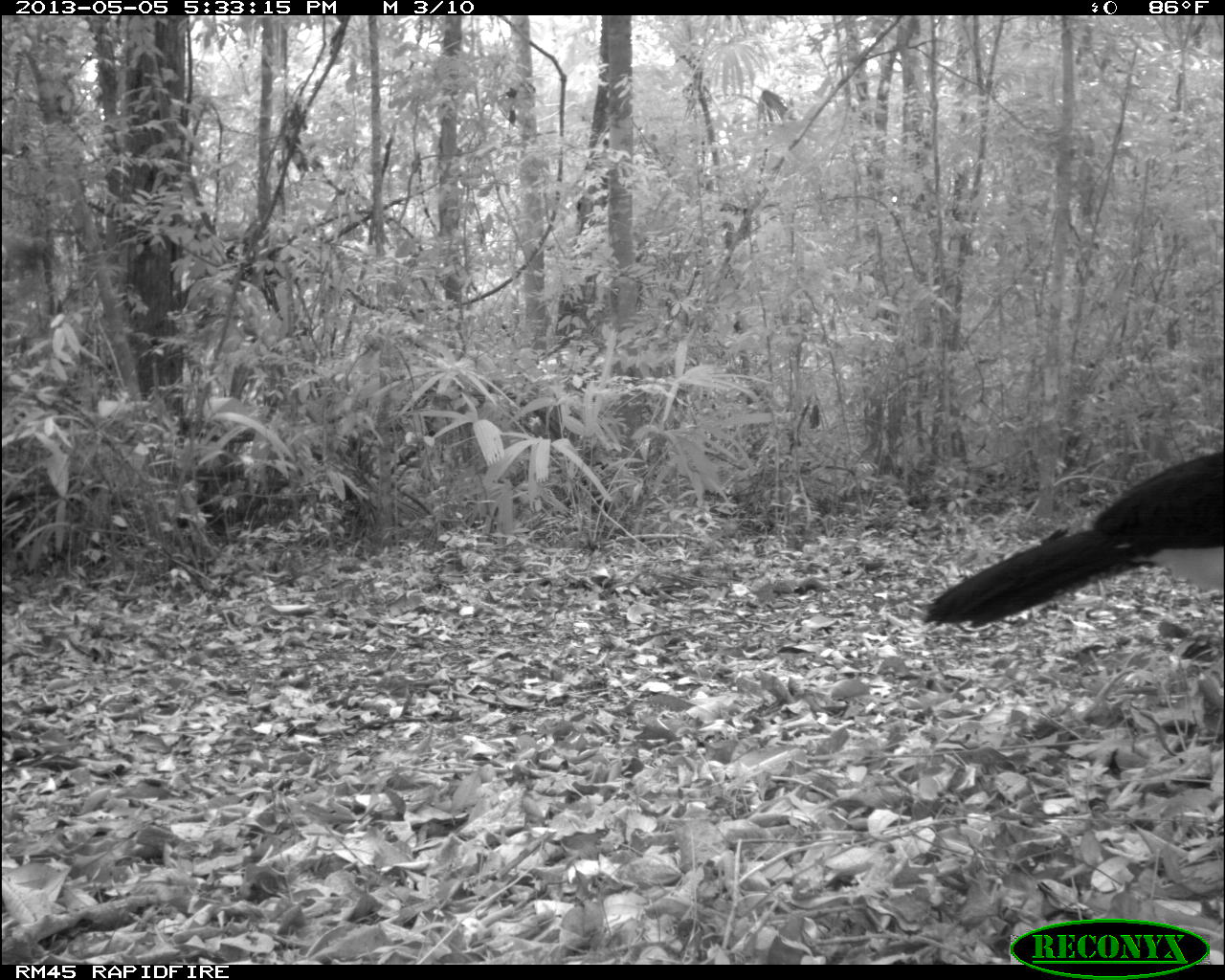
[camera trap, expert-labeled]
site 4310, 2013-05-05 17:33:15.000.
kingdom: Animalia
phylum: Chordata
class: Aves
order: Galliformes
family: Cracidae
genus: Crax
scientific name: Crax rubra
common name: great curassow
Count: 1.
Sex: male.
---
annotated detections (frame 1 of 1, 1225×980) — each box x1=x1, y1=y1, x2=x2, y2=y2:
crax rubra: x1=919, y1=450, x2=1223, y2=629